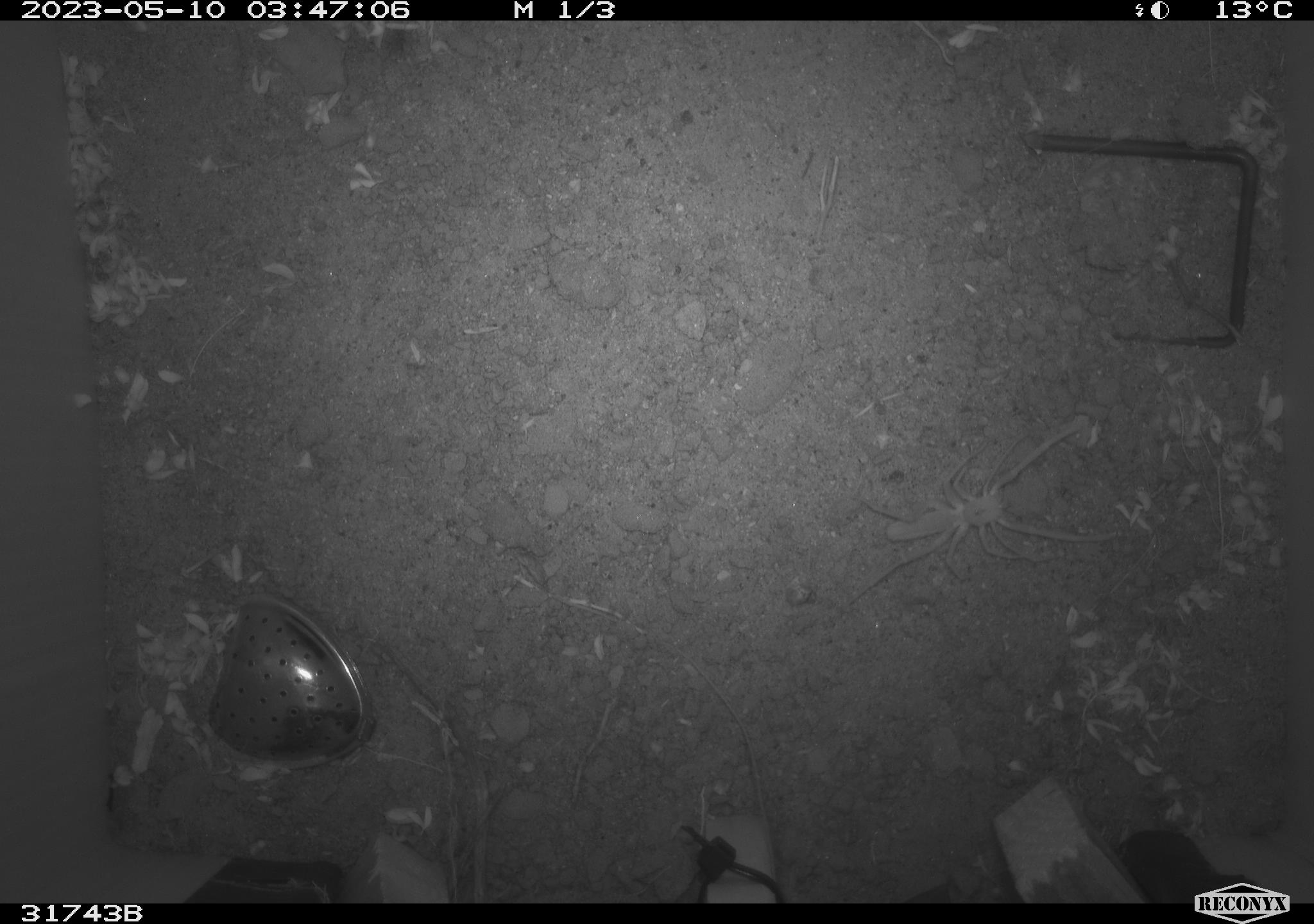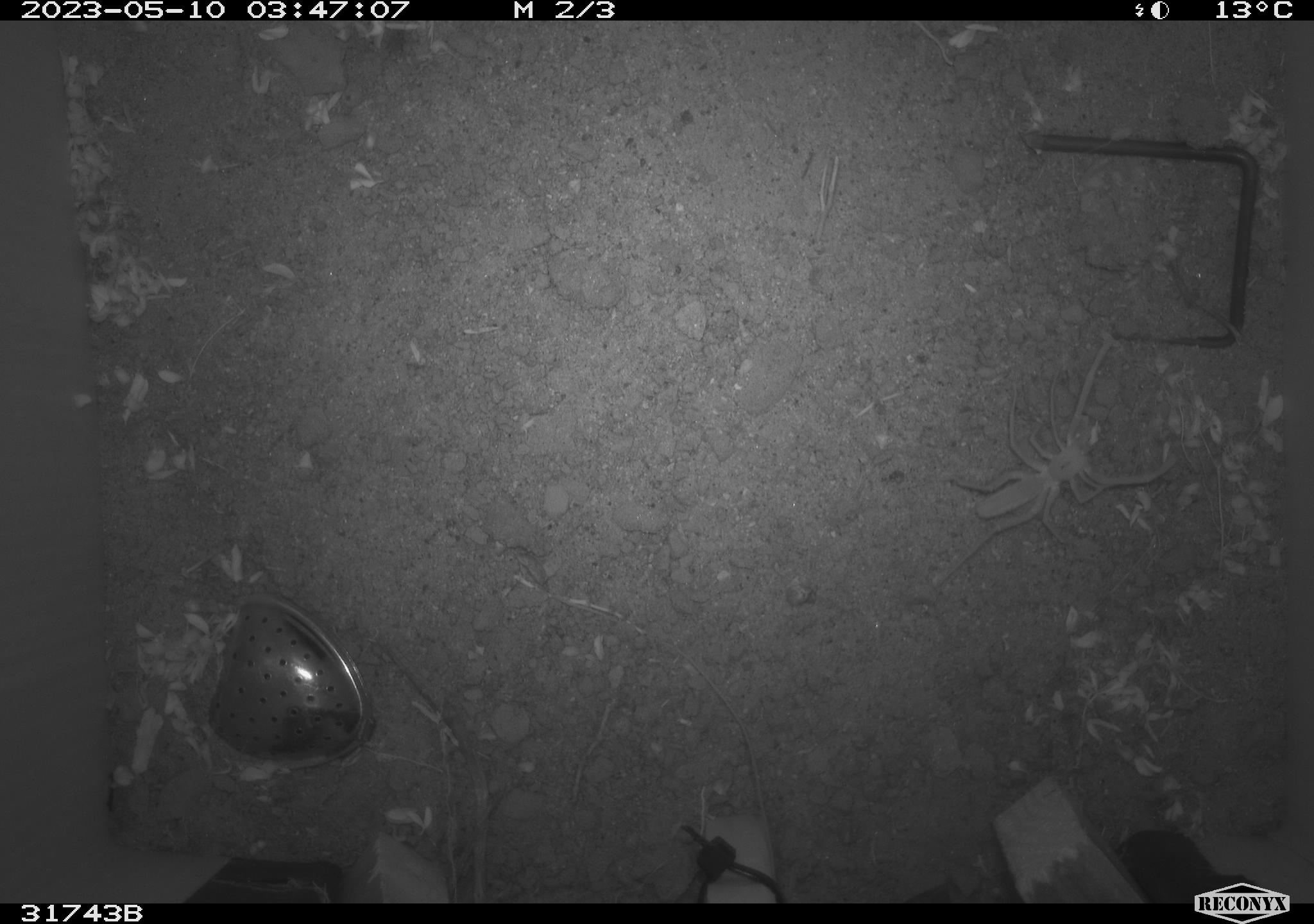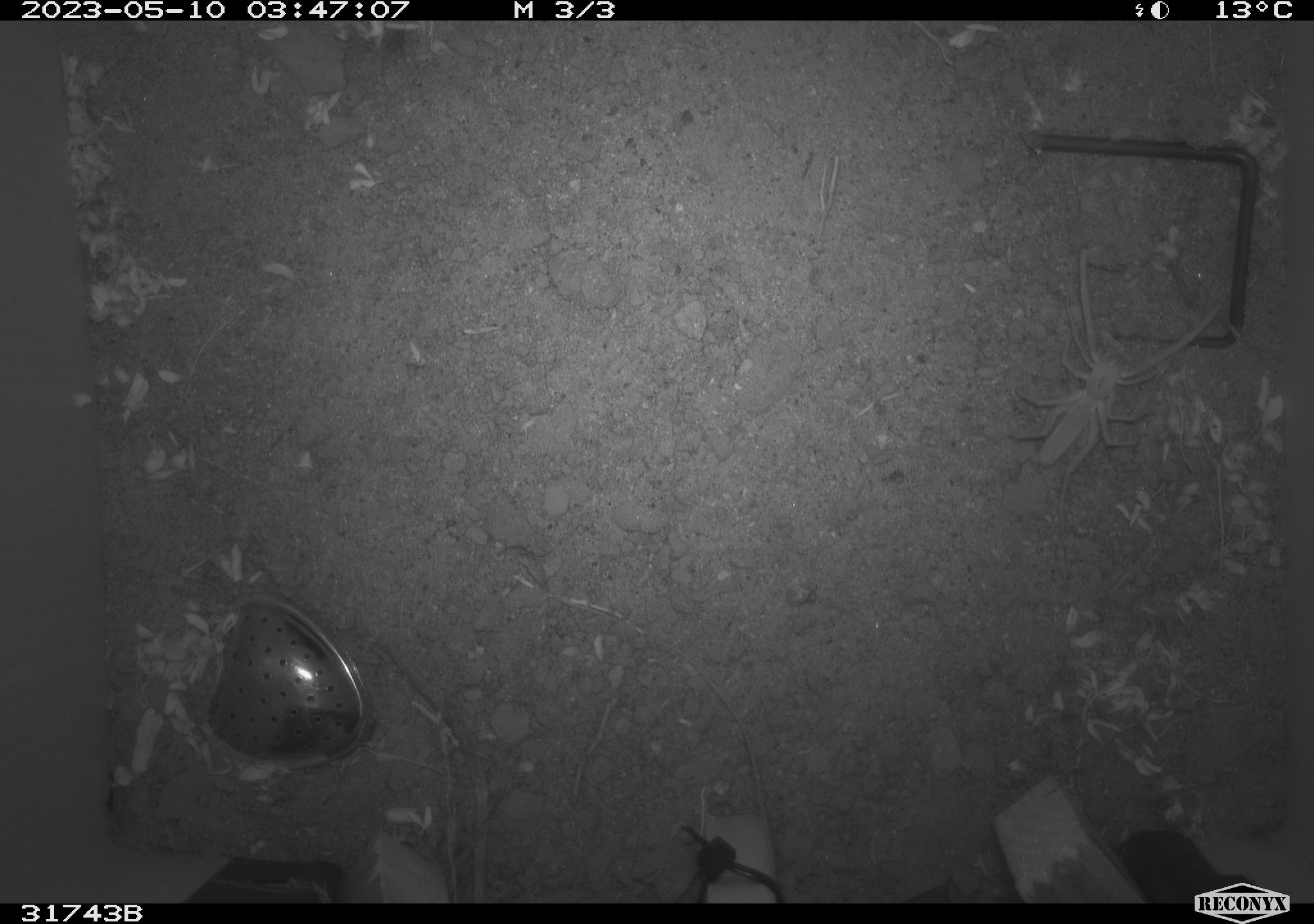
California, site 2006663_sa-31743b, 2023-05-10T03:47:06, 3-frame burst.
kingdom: Animalia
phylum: Arthropoda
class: Arachnida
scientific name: Arachnida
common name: arachnids